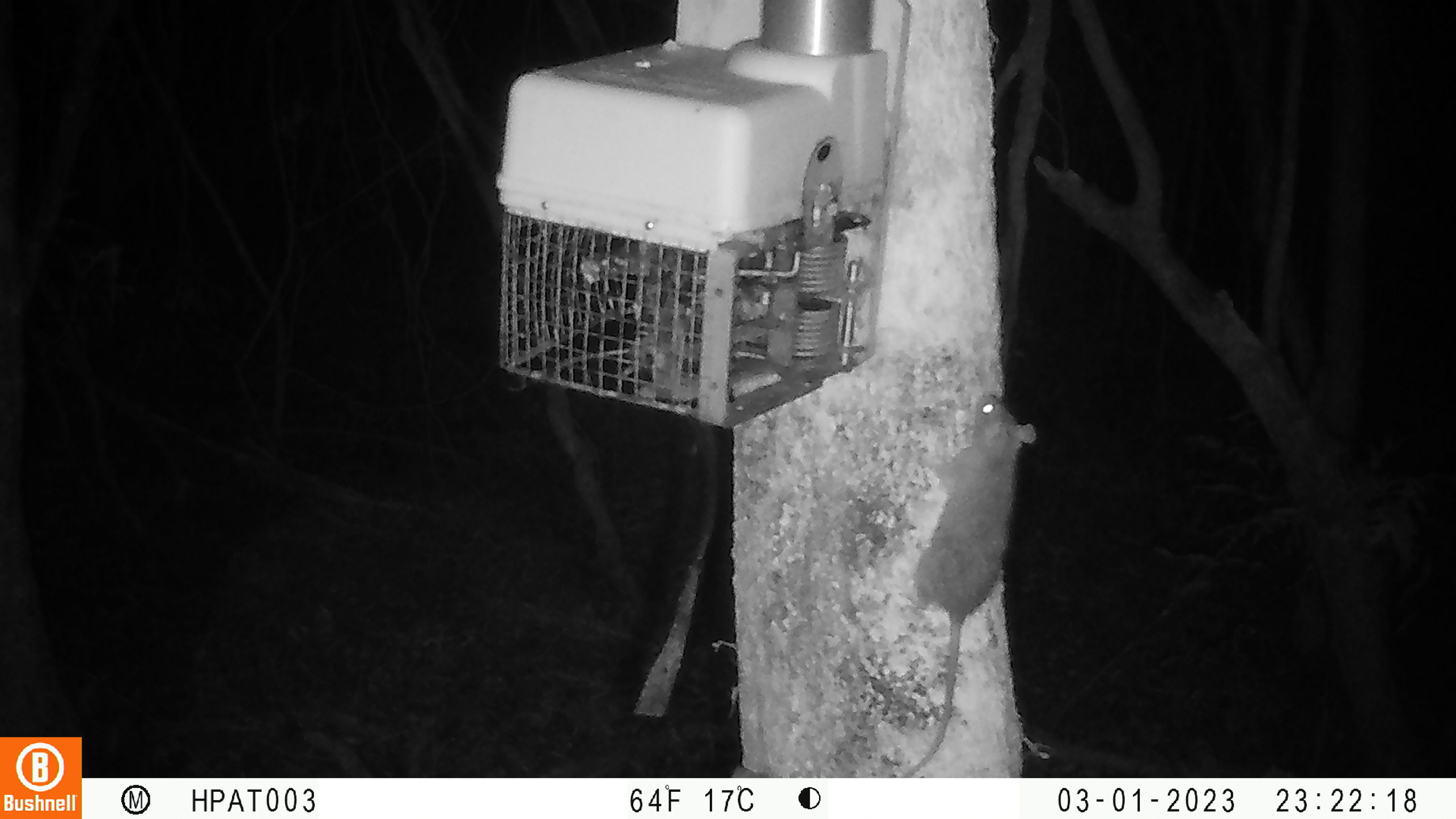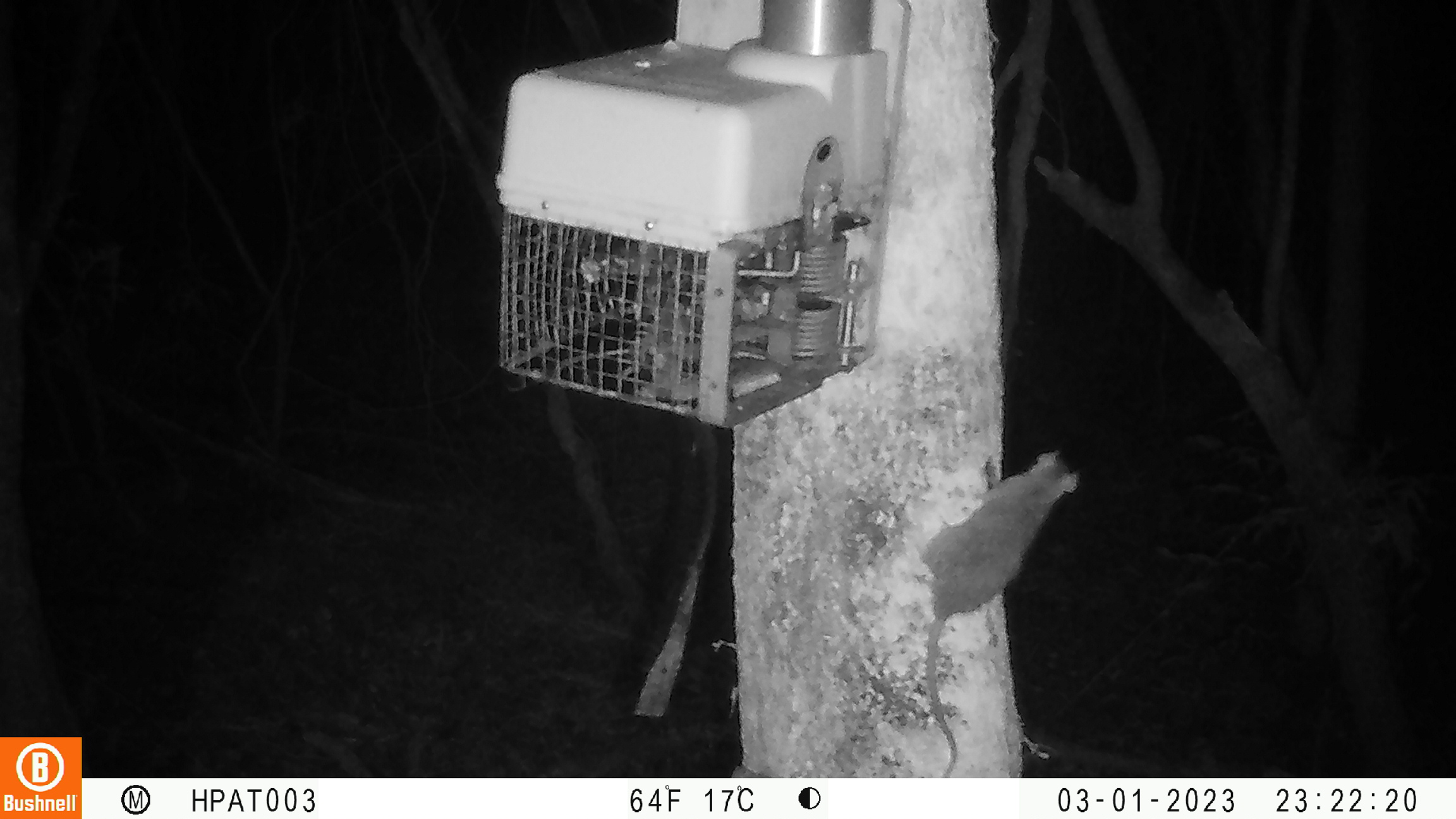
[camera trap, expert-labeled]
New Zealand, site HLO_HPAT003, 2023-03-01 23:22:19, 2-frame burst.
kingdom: Animalia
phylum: Chordata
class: Mammalia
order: Rodentia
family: Muridae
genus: Rattus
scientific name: Rattus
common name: rat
Rat (Rattus).